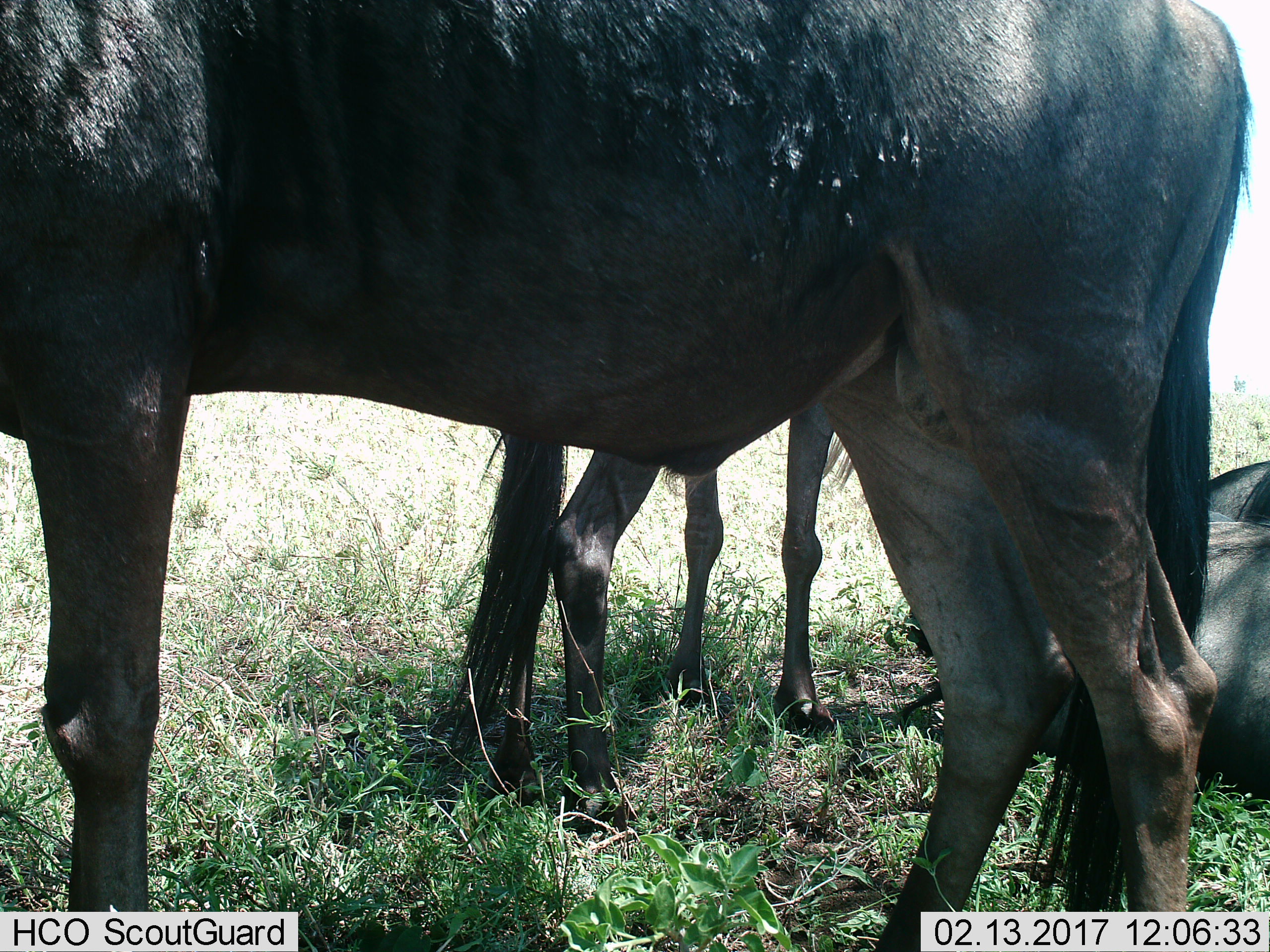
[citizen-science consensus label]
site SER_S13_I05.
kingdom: Animalia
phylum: Chordata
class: Mammalia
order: Artiodactyla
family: Bovidae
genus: Connochaetes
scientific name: Connochaetes taurinus taurinus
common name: blue wildebeest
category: wildebeestblue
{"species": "wildebeestblue (blue wildebeest) (Connochaetes taurinus taurinus)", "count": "3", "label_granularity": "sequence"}